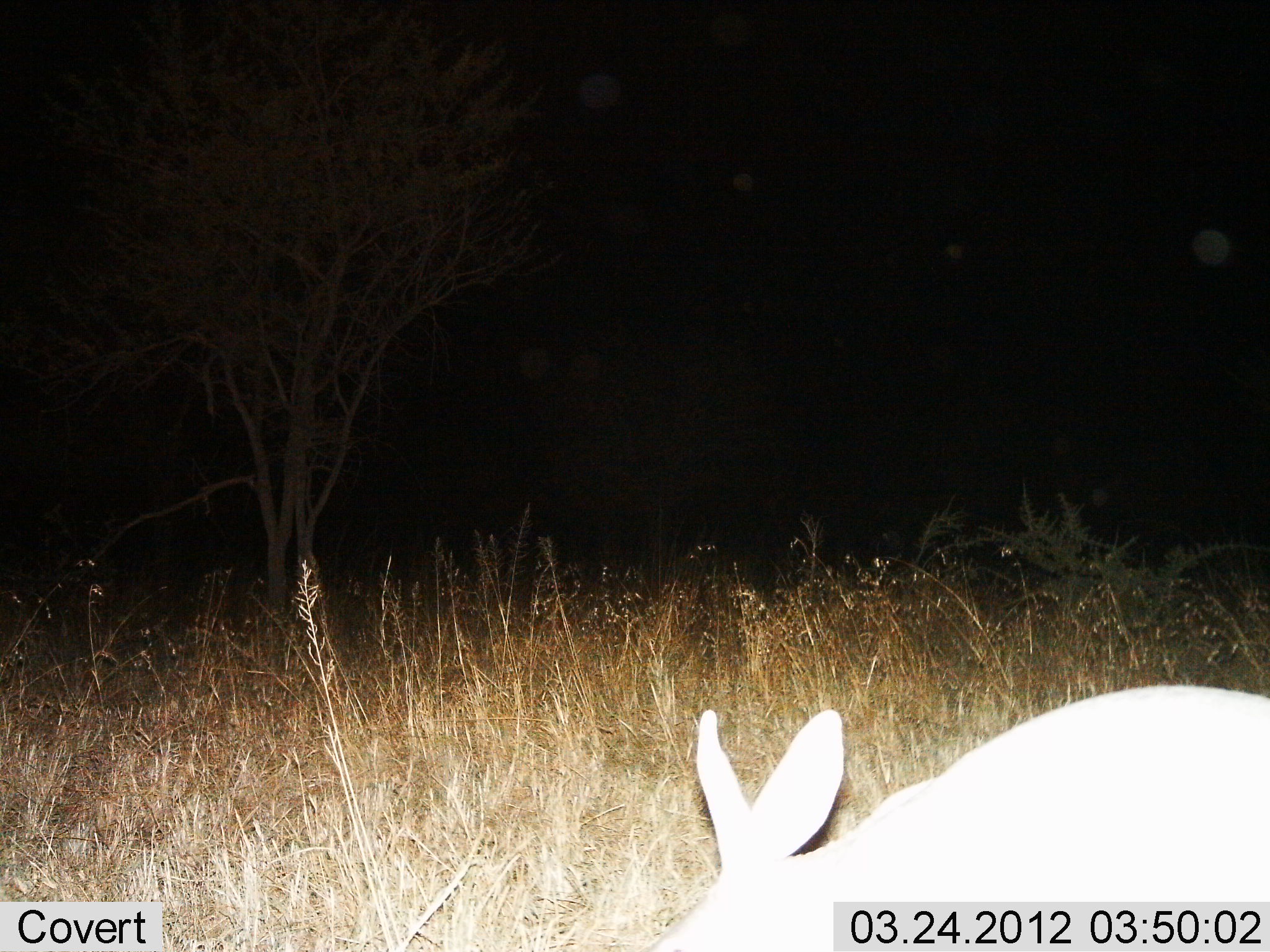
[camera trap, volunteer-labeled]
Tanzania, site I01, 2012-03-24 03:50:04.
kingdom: Animalia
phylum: Chordata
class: Mammalia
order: Lagomorpha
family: Leporidae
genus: Lepus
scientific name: Lepus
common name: hare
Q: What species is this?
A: Hare (Lepus).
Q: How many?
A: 1.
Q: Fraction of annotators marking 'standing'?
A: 22%.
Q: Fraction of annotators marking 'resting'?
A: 0%.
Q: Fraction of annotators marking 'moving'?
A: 0%.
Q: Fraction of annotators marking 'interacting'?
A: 0%.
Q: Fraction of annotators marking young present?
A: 0%.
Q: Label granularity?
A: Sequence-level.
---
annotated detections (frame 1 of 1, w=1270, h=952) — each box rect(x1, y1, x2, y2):
animal: rect(635, 682, 1270, 952)